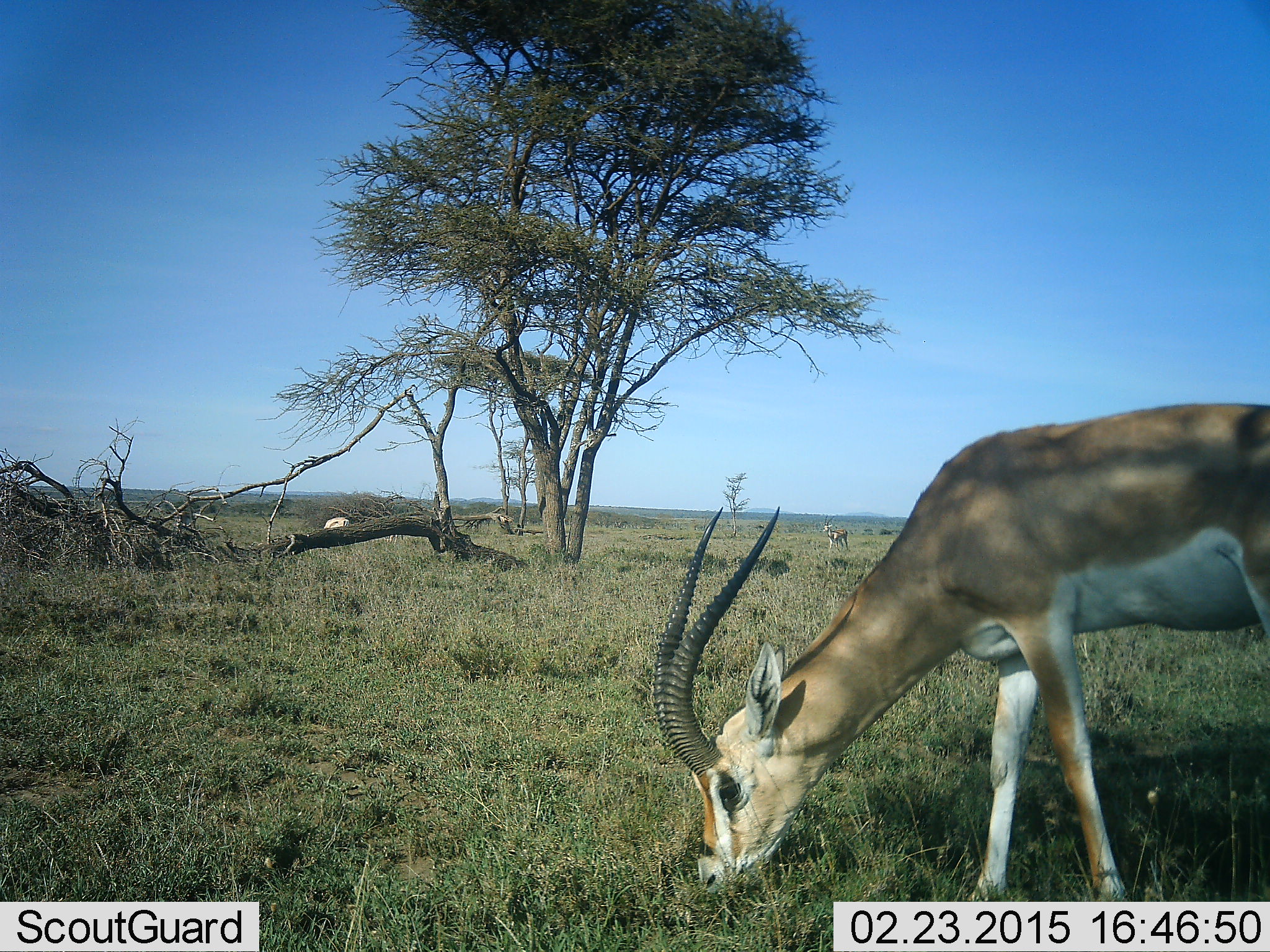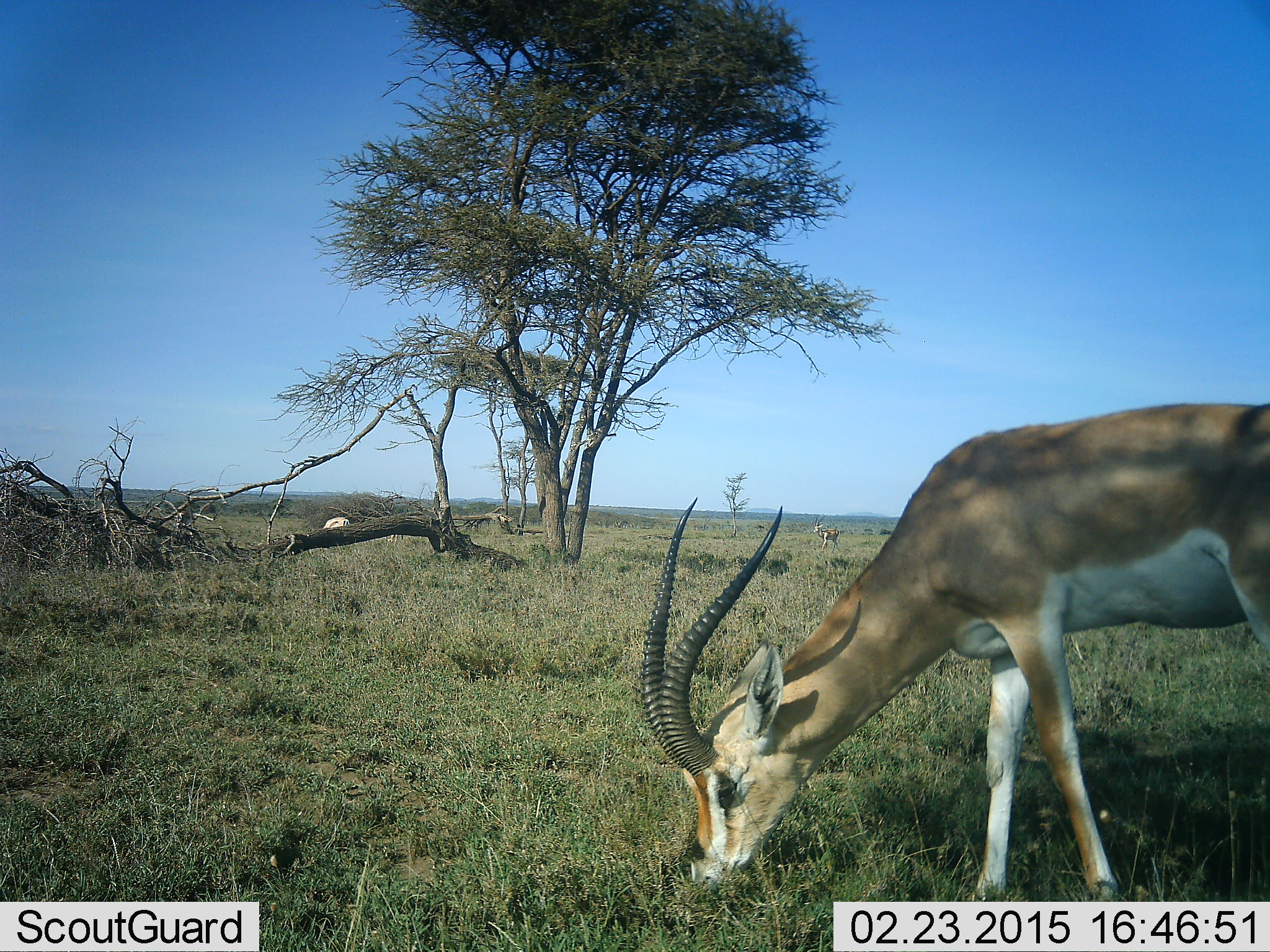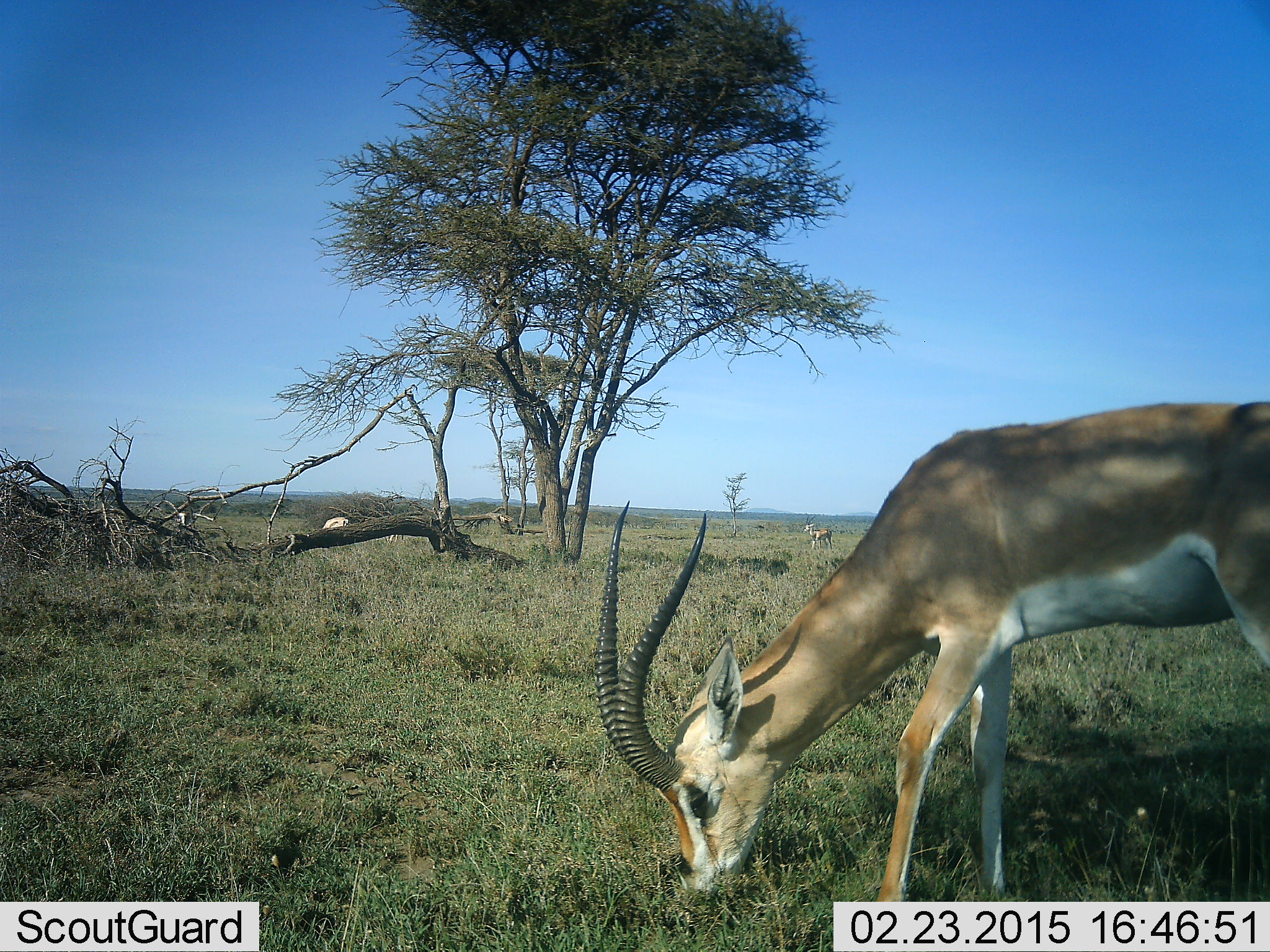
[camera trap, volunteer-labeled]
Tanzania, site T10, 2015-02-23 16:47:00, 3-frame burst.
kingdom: Animalia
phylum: Chordata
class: Mammalia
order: Artiodactyla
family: Bovidae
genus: Nanger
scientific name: Nanger granti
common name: grant's gazelle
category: gazellegrants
Gazellegrants (grant's gazelle) (Nanger granti), count 3. Behavior (volunteer vote fractions): standing 50%, resting 10%, moving 40%, interacting 0%. Young present (vote fraction): 0%. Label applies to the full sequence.